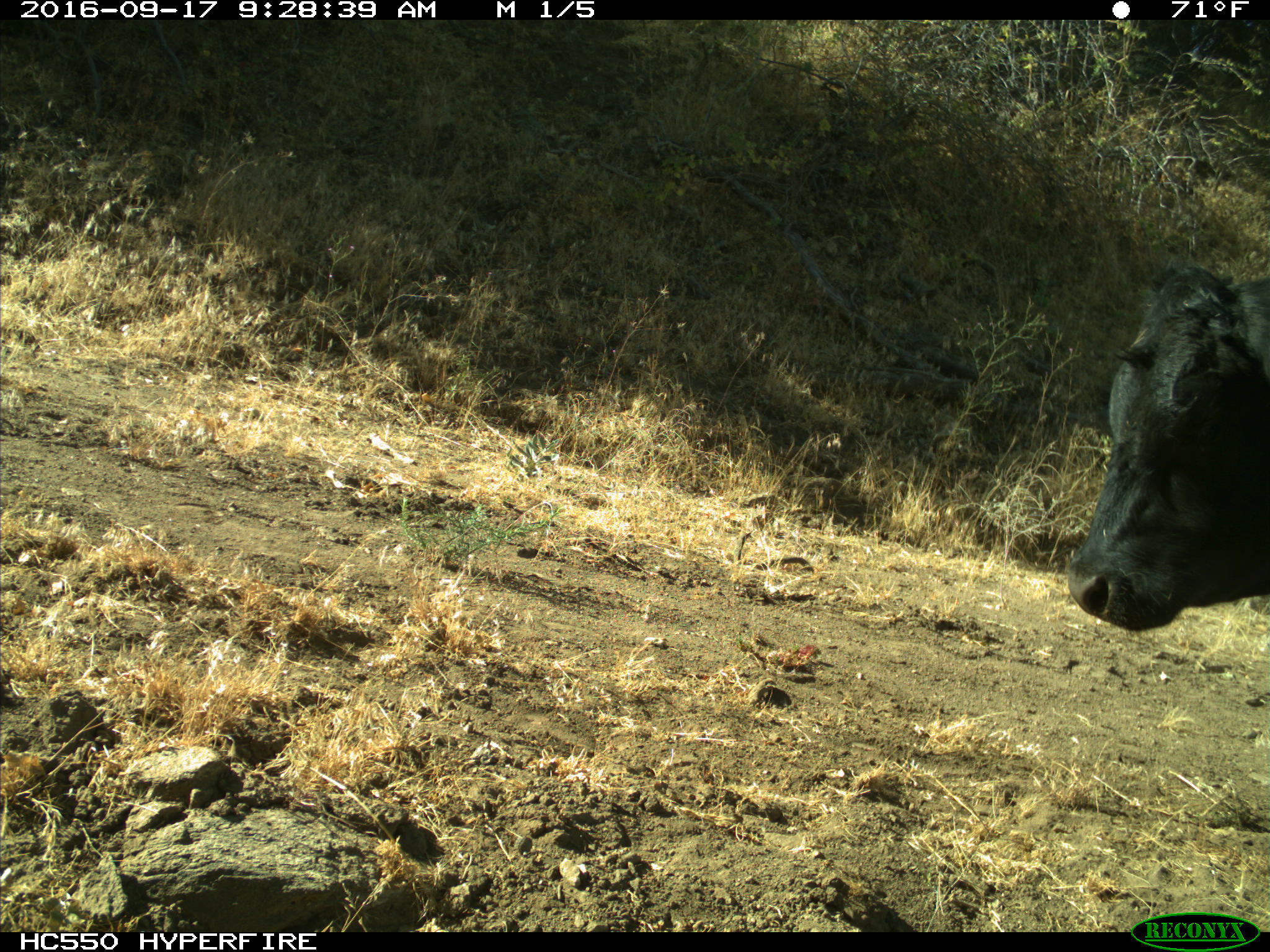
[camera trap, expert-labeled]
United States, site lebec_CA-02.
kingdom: Animalia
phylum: Chordata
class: Mammalia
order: Artiodactyla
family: Bovidae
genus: Bos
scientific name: Bos taurus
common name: domestic cow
Bos taurus (domestic cow).